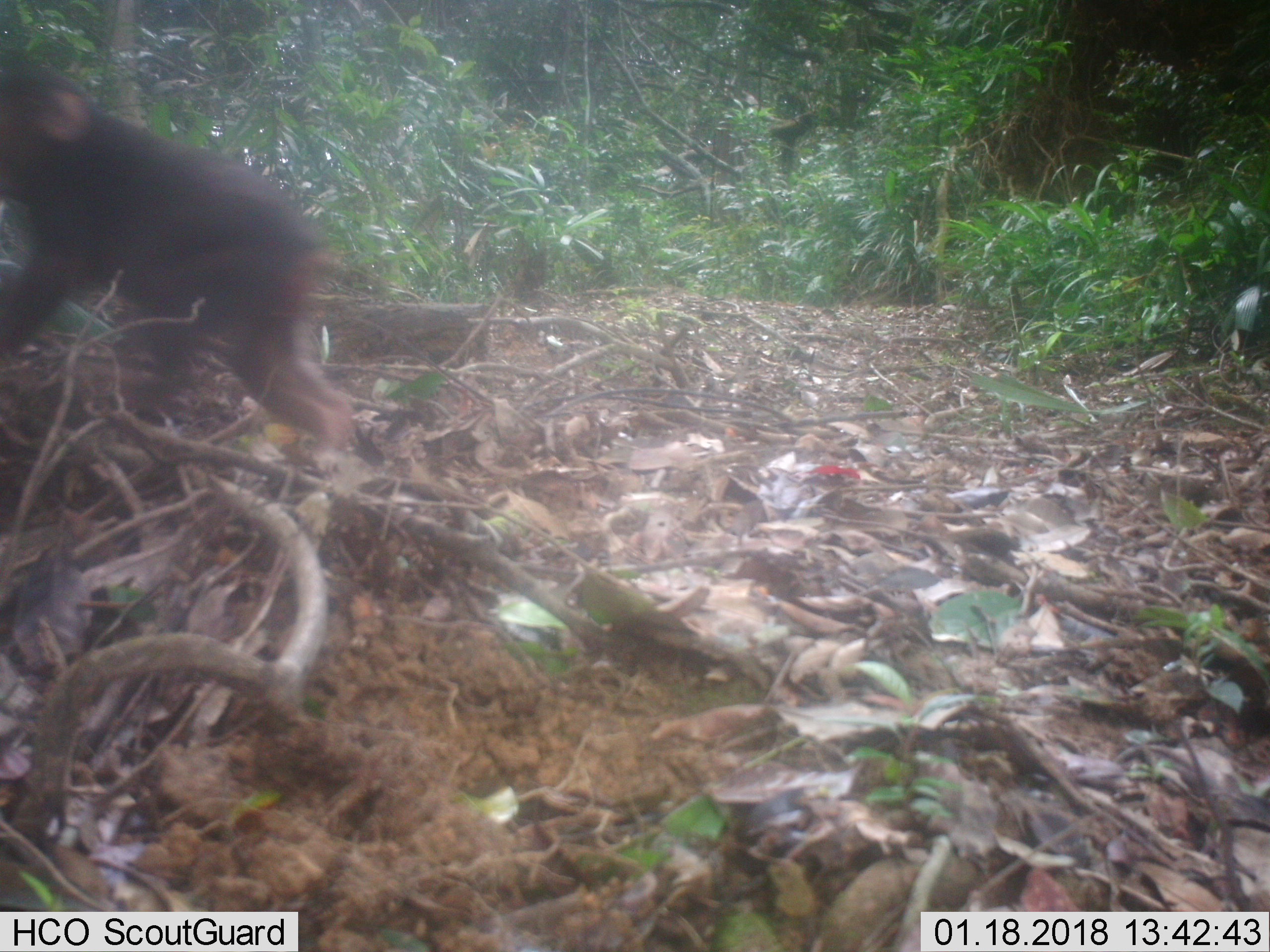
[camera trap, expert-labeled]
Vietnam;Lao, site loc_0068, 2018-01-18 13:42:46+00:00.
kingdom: Animalia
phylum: Chordata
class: Mammalia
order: Primates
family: Cercopithecidae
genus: Macaca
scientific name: Macaca arctoides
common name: stump-tailed macaque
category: stump tailed macaque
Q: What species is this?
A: Stump tailed macaque (stump-tailed macaque) (Macaca arctoides).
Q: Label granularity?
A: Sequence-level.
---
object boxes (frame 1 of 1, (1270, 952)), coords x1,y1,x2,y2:
stump tailed macaque: 0,62,362,454